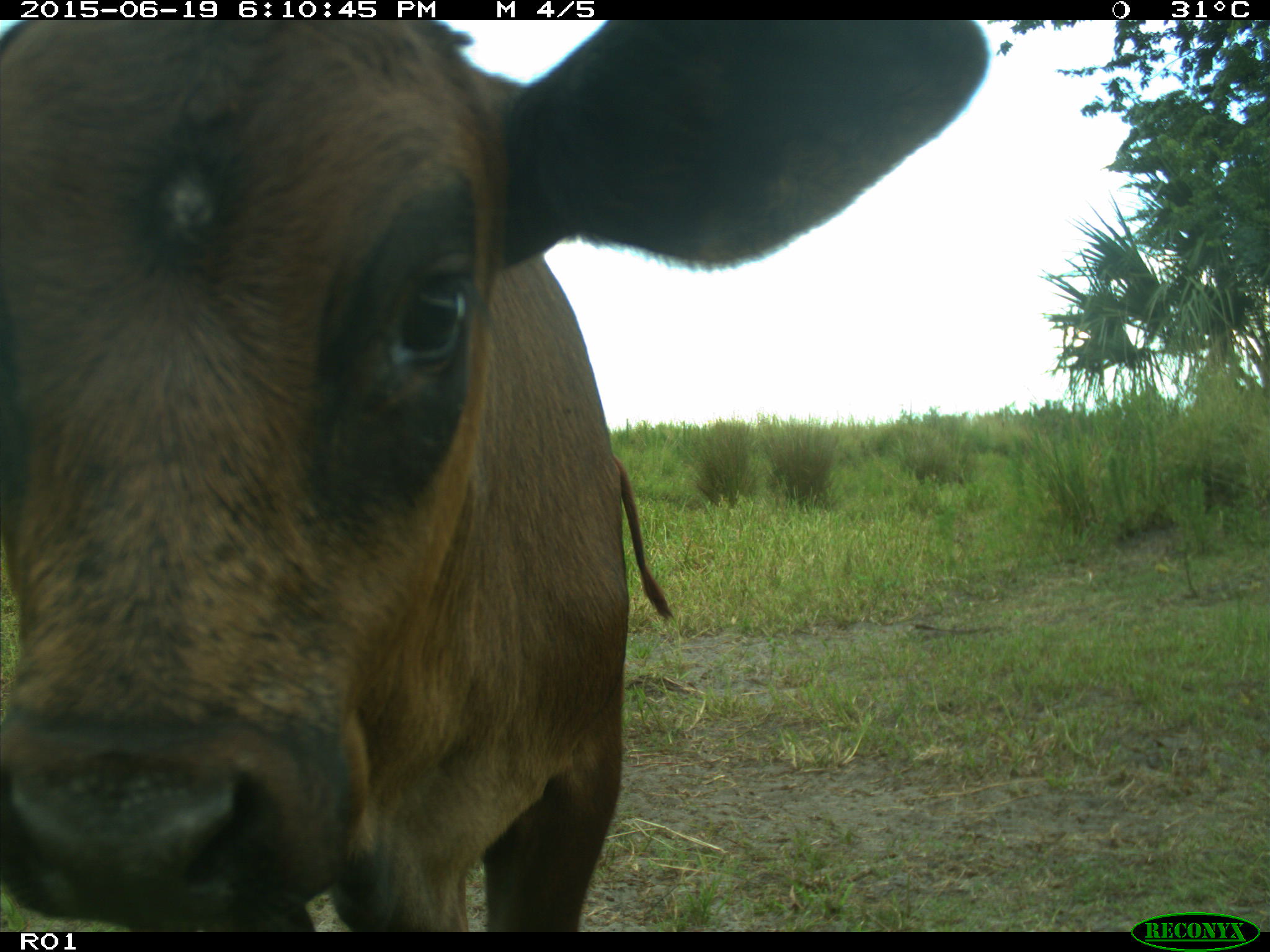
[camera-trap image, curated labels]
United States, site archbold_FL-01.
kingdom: Animalia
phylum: Chordata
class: Mammalia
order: Artiodactyla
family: Bovidae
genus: Bos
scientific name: Bos taurus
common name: domestic cow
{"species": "Bos taurus (domestic cow)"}